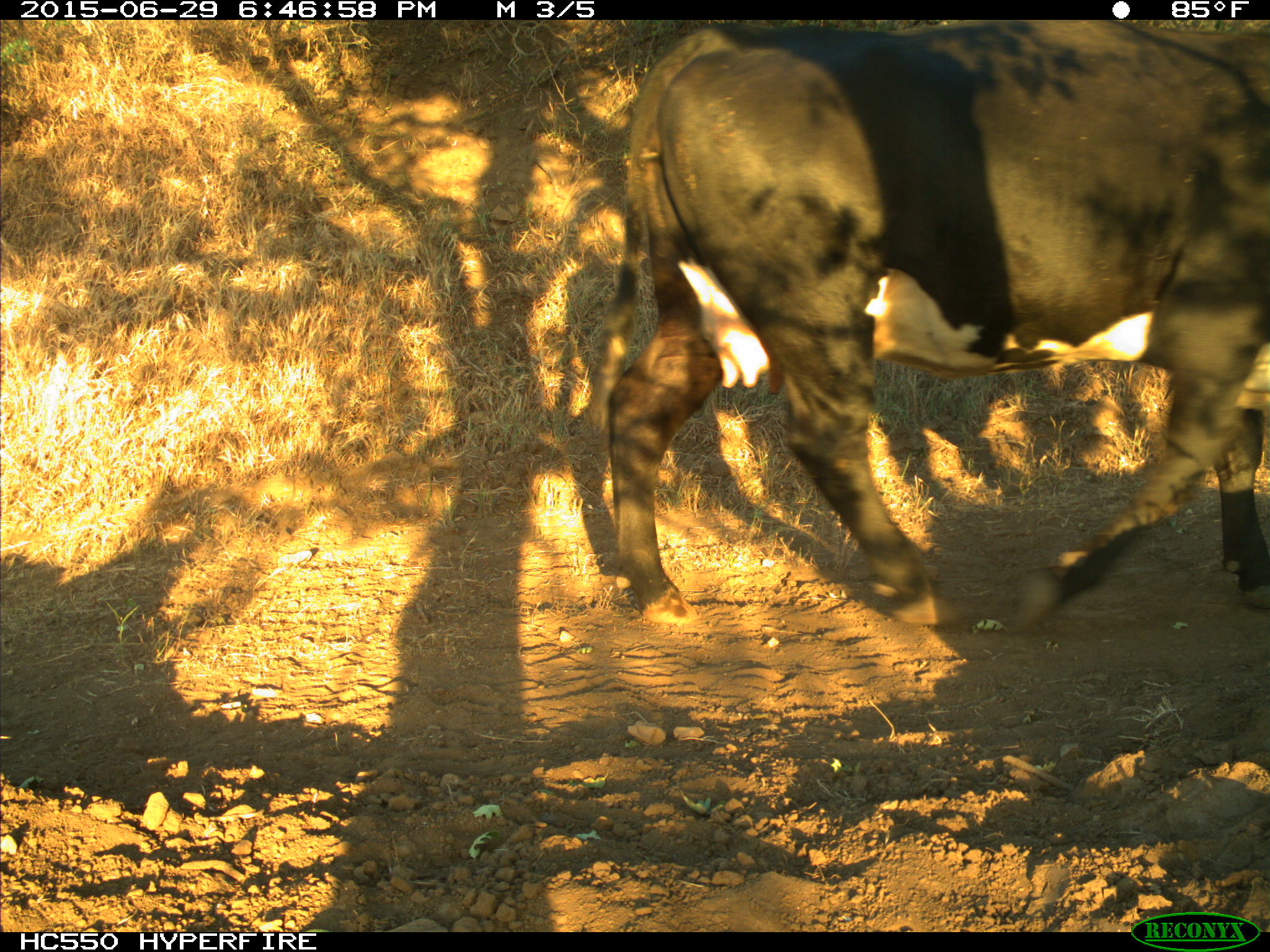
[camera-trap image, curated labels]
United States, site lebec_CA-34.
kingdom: Animalia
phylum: Chordata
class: Mammalia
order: Artiodactyla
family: Bovidae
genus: Bos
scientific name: Bos taurus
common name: domestic cow